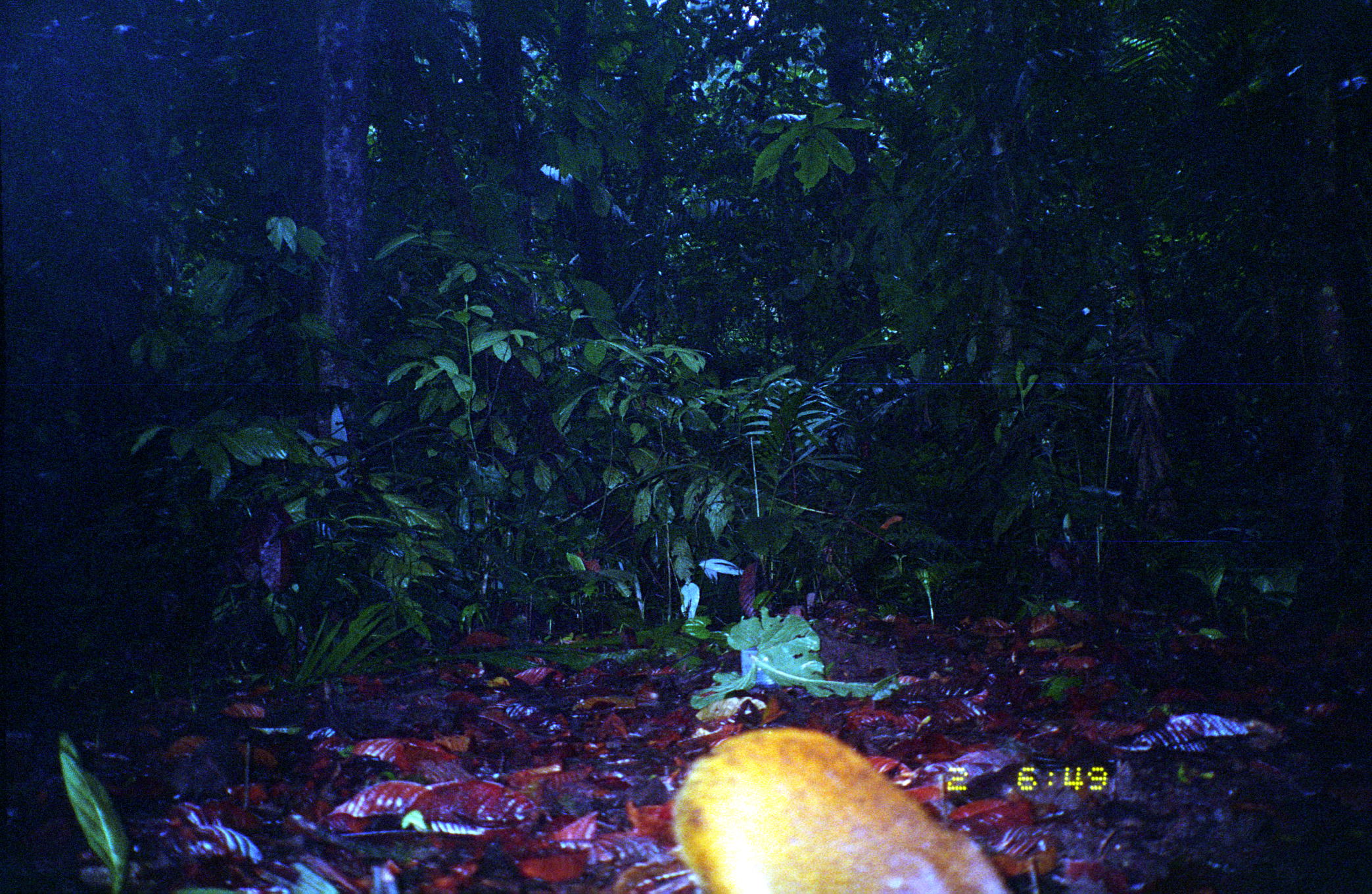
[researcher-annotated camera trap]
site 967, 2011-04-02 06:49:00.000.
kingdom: Animalia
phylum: Chordata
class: Mammalia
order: Rodentia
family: Dasyproctidae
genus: Dasyprocta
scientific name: Dasyprocta punctata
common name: central american agouti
Dasyprocta punctata (central american agouti).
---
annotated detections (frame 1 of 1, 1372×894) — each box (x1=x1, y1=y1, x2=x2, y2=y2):
dasyprocta punctata: (x1=672, y1=730, x2=1009, y2=893)